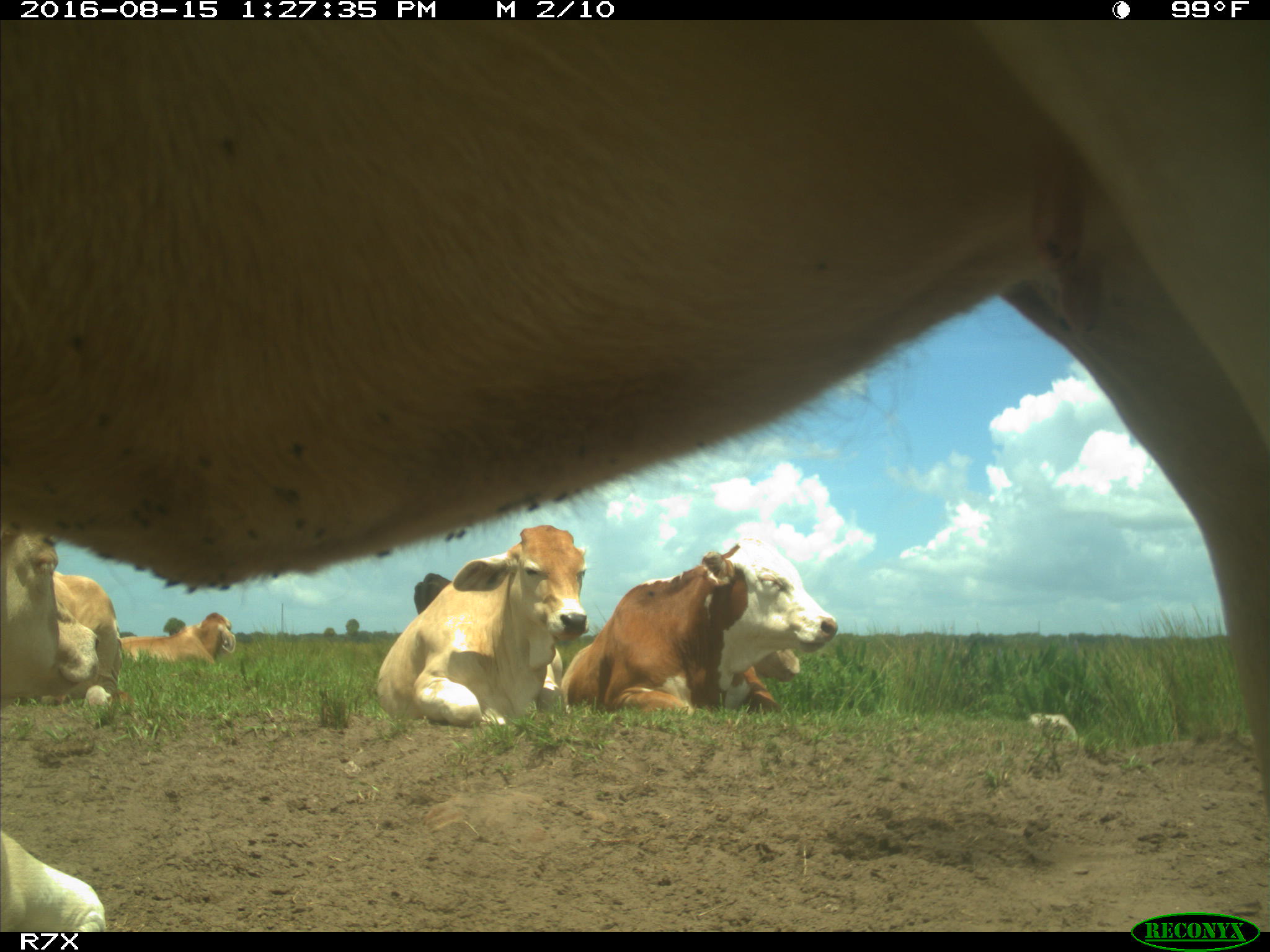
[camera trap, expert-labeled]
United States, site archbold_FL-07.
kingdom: Animalia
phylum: Chordata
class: Mammalia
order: Artiodactyla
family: Bovidae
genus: Bos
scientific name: Bos taurus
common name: domestic cow